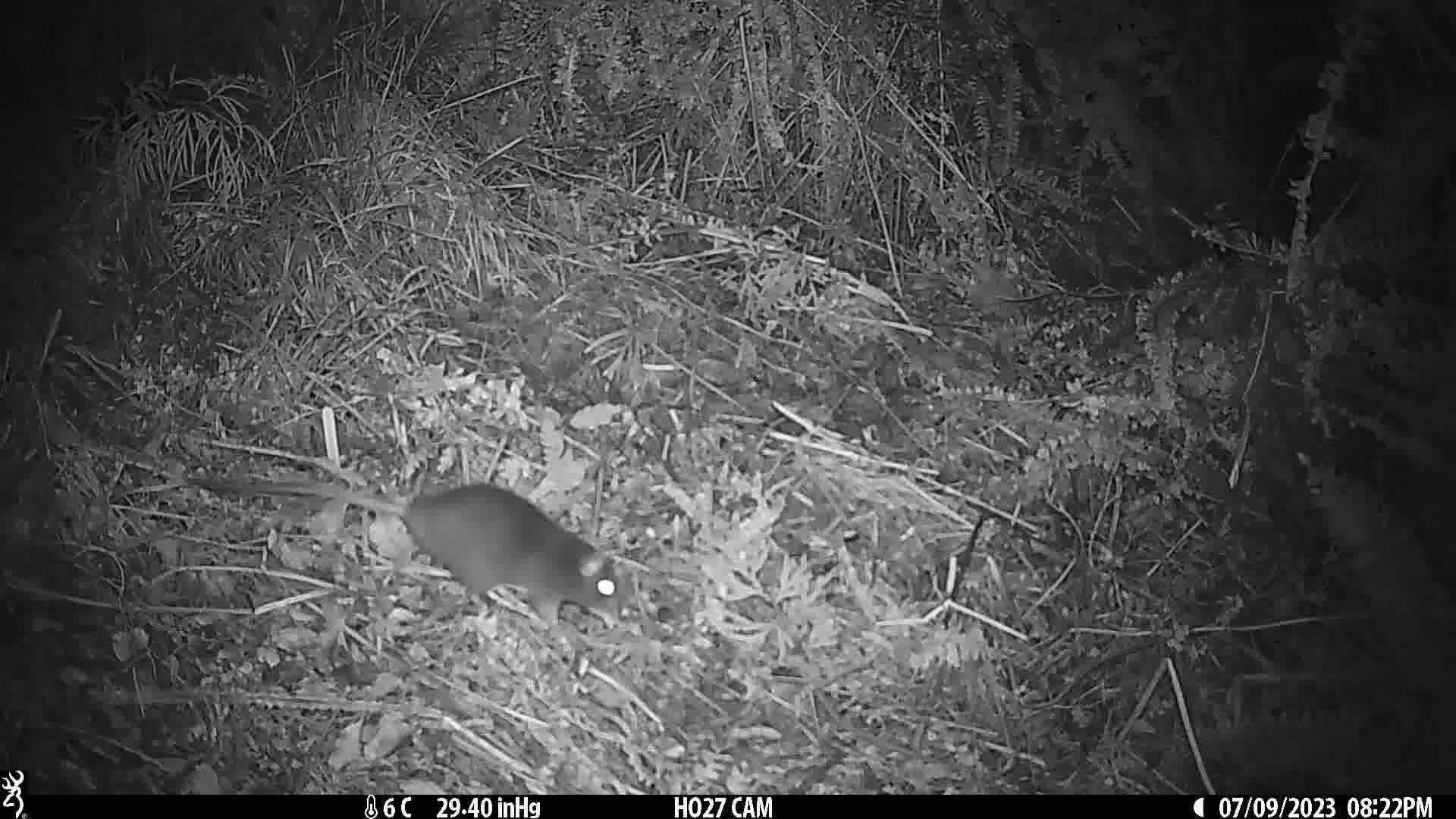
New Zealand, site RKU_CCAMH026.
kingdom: Animalia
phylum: Chordata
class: Mammalia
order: Rodentia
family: Muridae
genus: Rattus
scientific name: Rattus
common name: rat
Rat (Rattus).